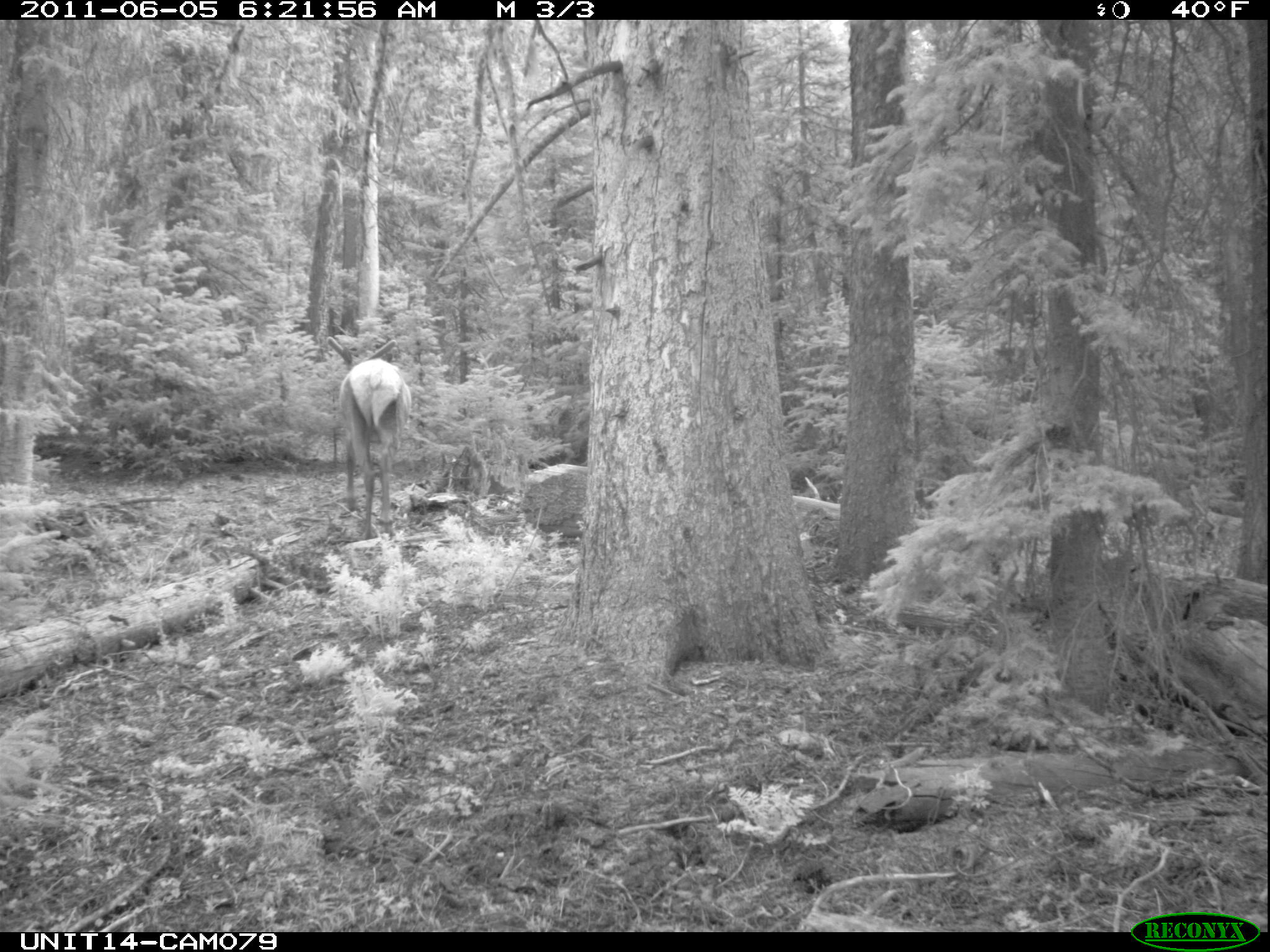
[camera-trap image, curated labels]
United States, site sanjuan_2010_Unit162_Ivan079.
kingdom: Animalia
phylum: Chordata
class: Mammalia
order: Artiodactyla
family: Cervidae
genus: Cervus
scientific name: Cervus elaphus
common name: red deer